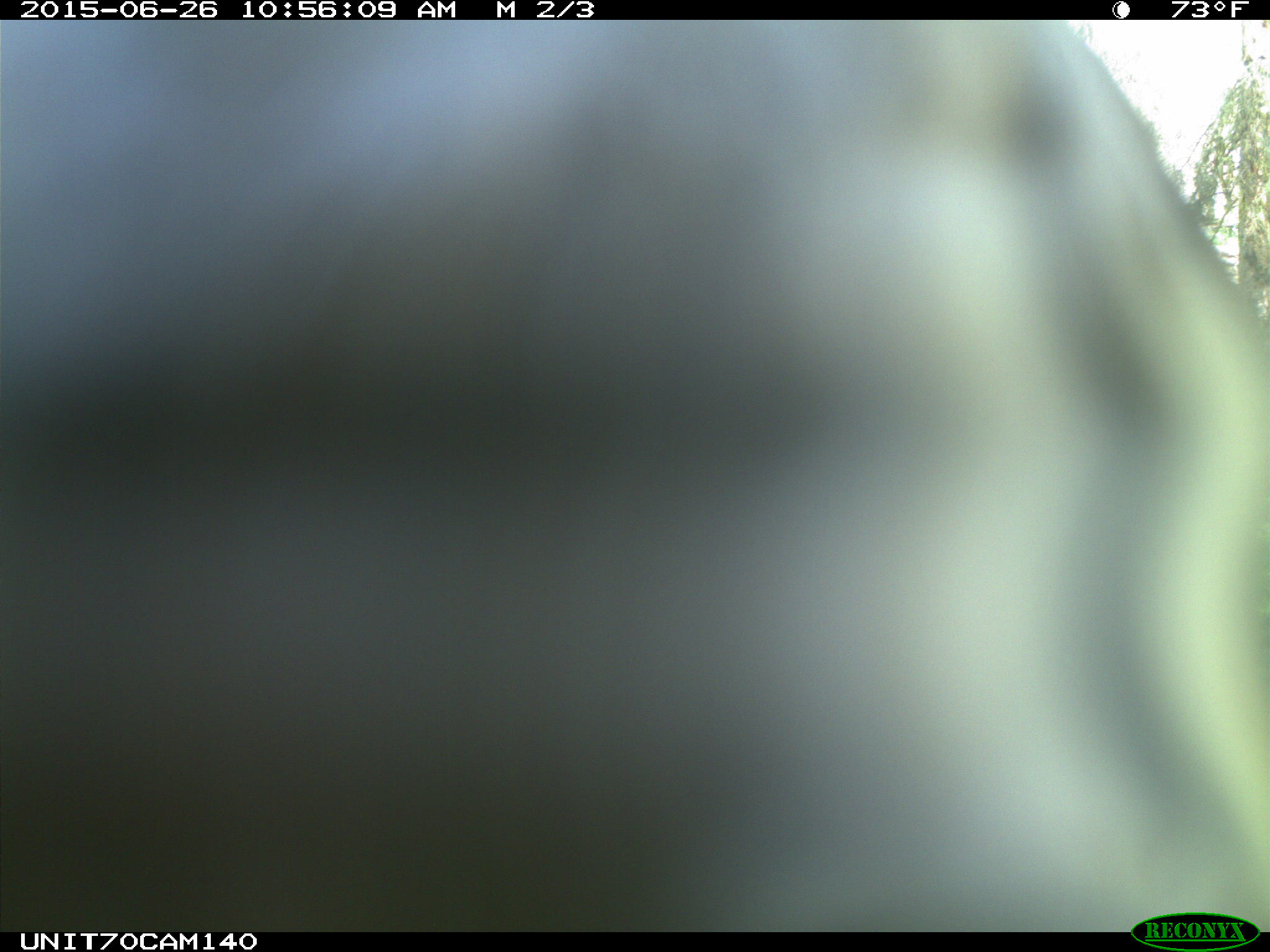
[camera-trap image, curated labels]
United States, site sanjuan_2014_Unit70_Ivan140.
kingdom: Animalia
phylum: Chordata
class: Aves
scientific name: Aves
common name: birds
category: unidentified bird